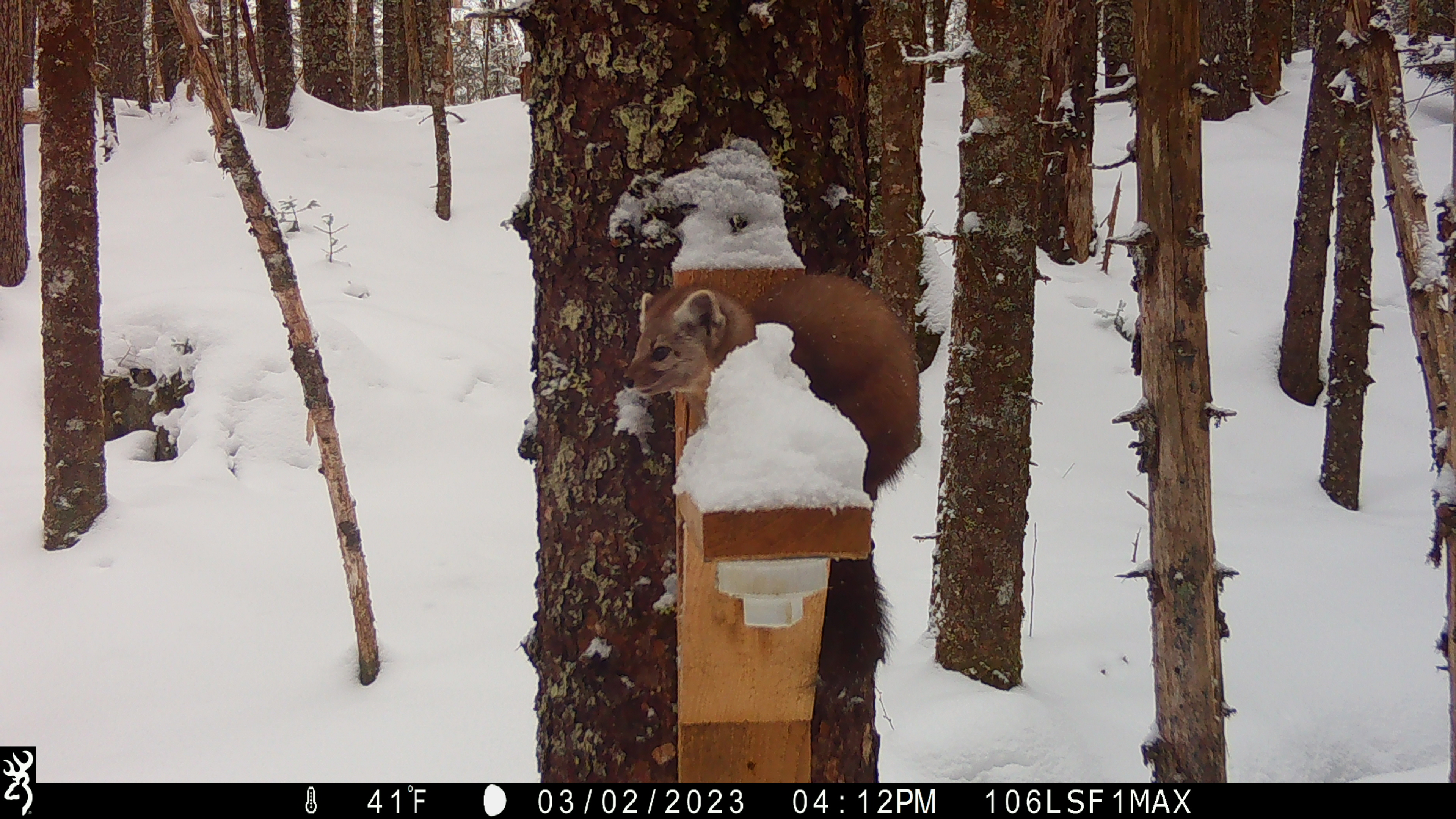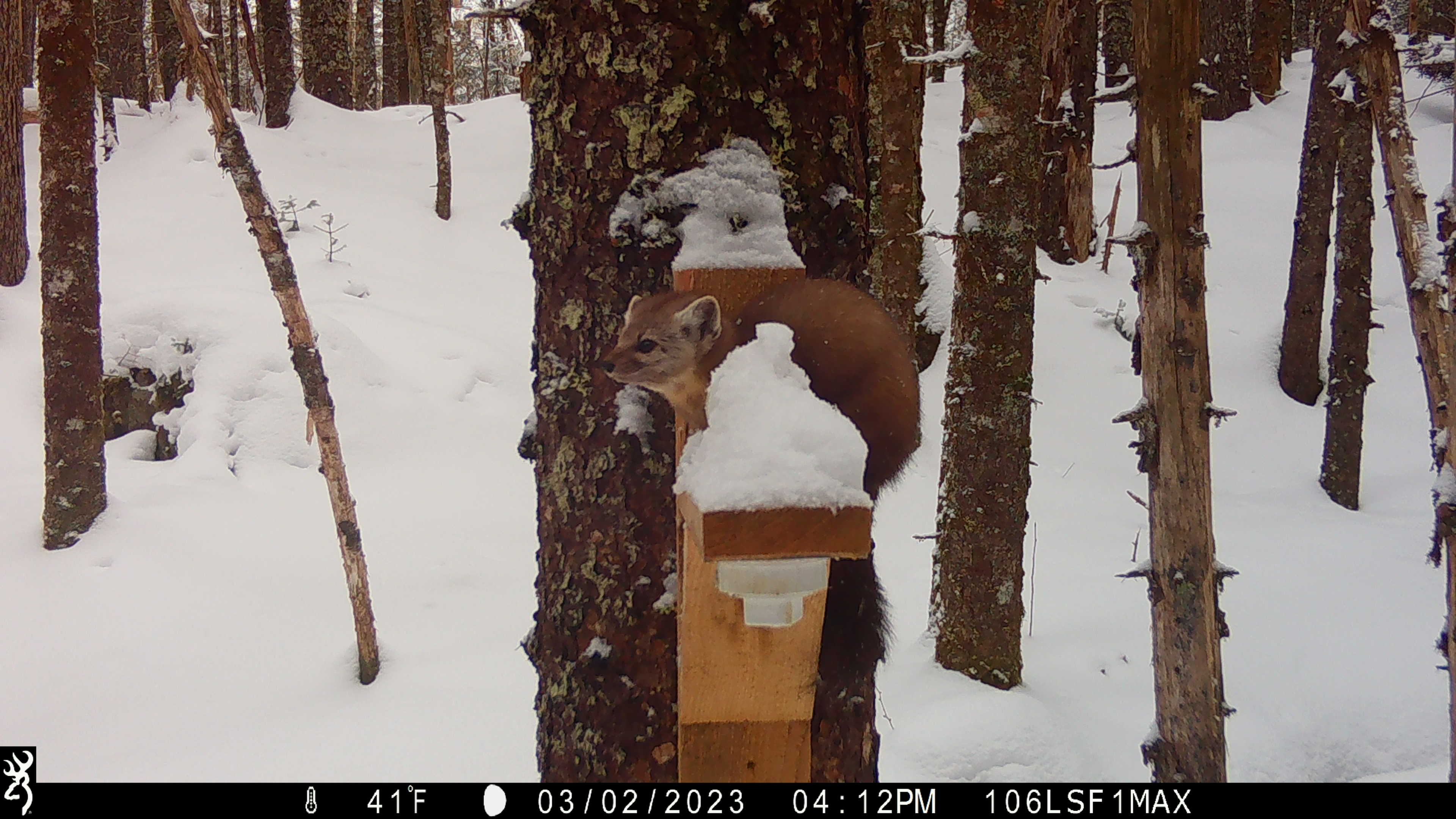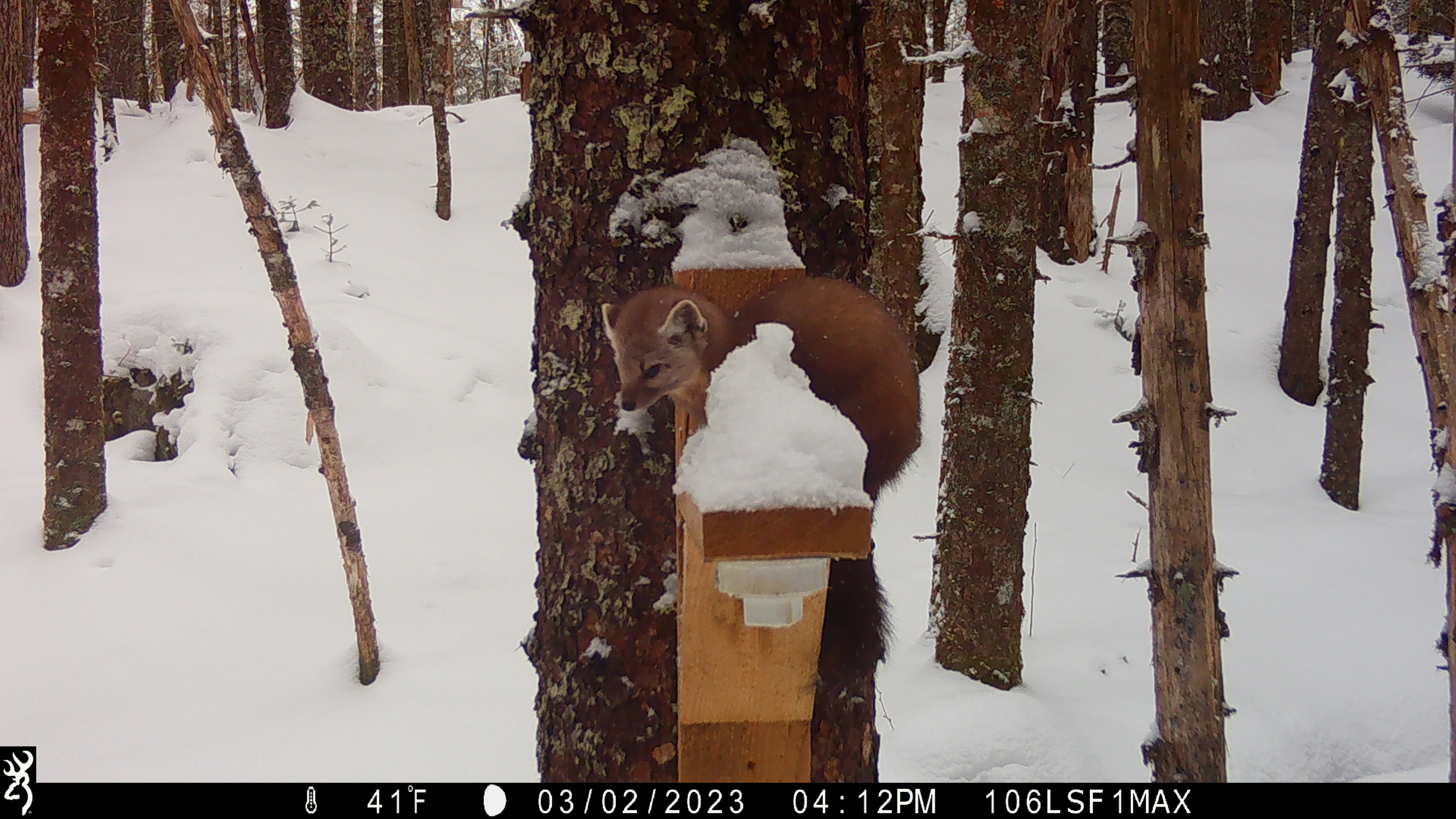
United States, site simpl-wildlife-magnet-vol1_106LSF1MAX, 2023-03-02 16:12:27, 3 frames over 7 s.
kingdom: Animalia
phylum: Chordata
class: Mammalia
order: Carnivora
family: Mustelidae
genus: Martes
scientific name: Martes americana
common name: american marten